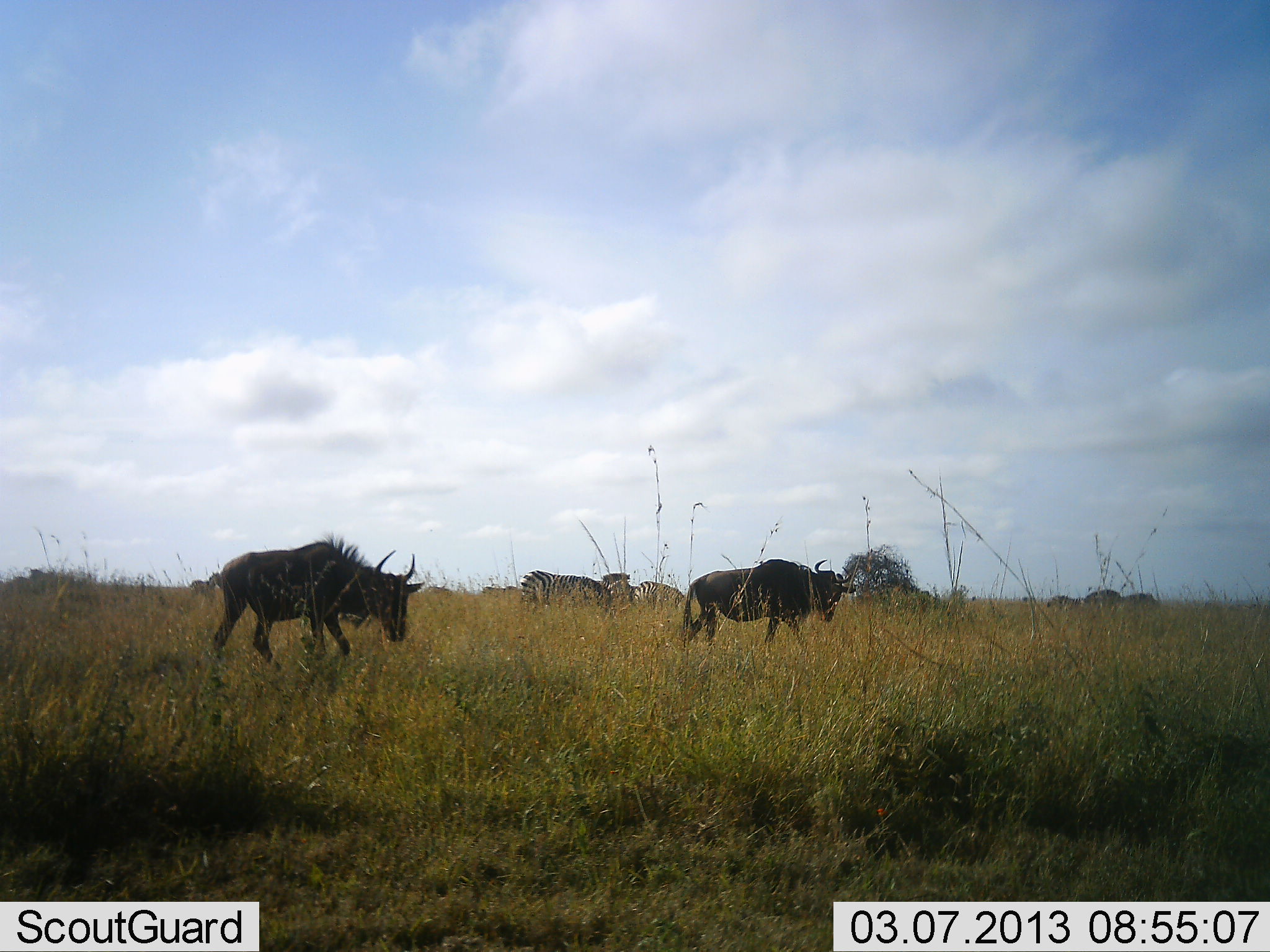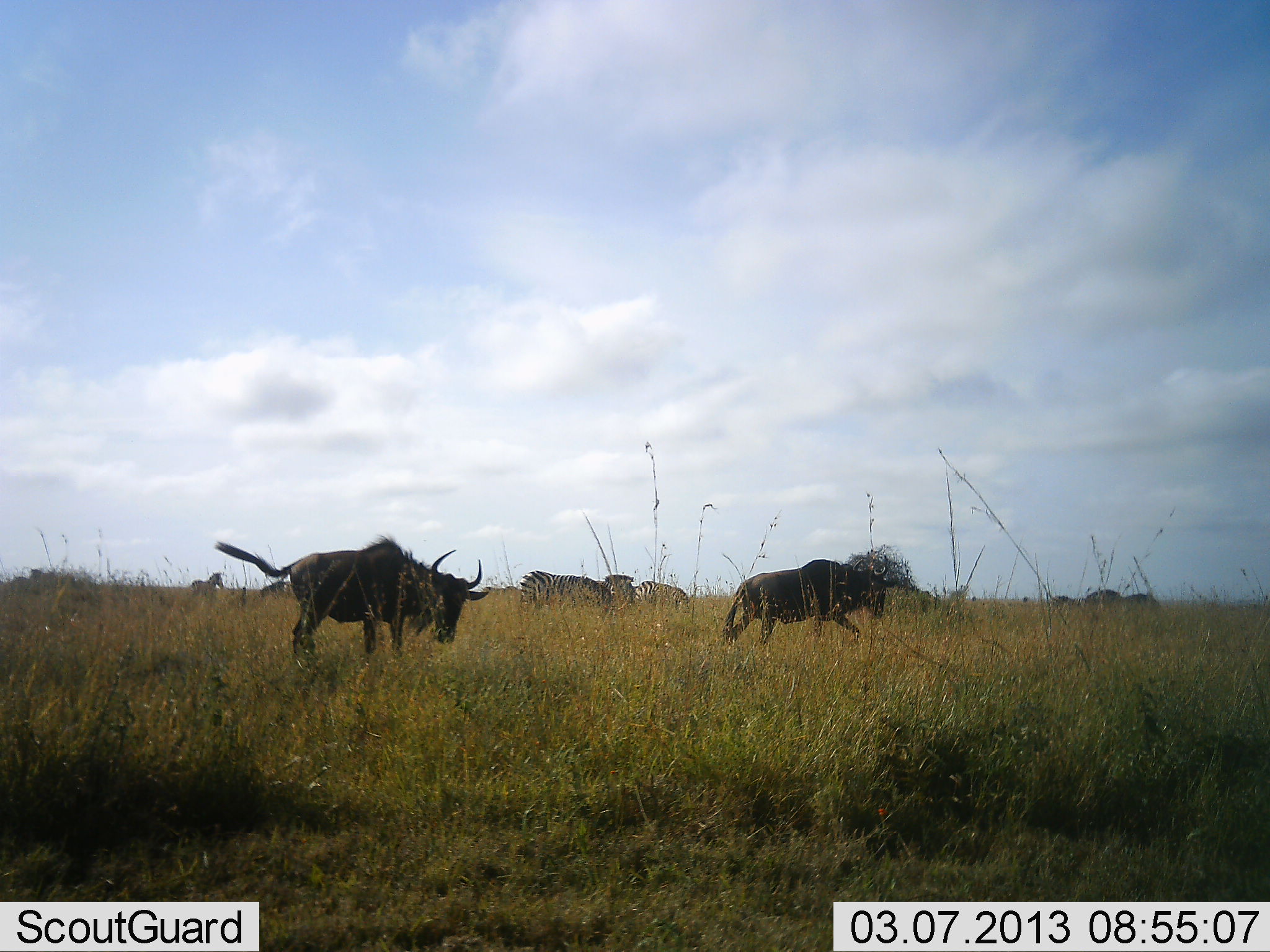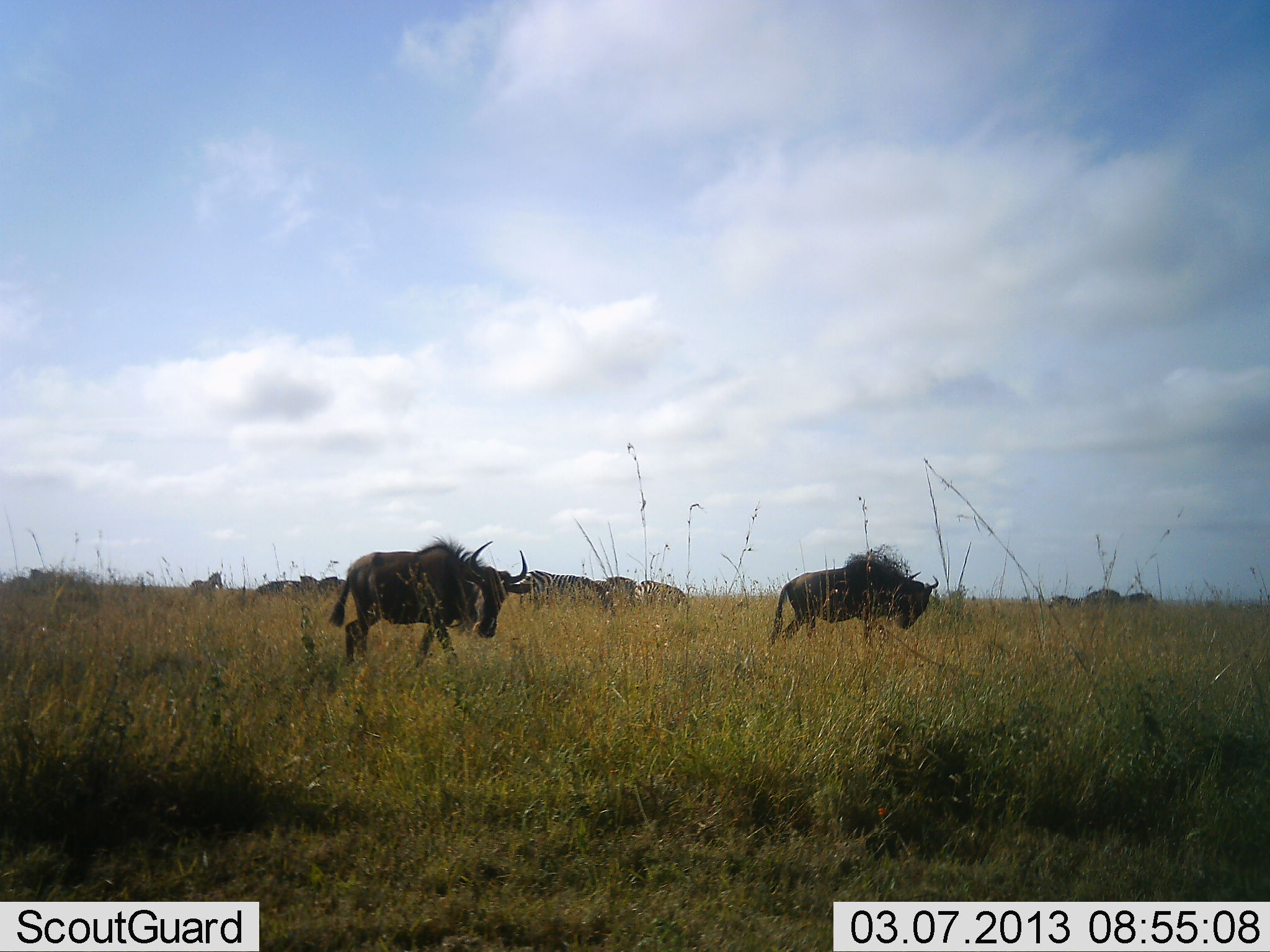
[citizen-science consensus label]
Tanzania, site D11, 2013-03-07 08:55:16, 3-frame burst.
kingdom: Animalia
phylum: Chordata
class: Mammalia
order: Artiodactyla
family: Bovidae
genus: Connochaetes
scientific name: Connochaetes taurinus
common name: blue wildebeest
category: wildebeest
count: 2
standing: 17%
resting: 0%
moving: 95%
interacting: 0%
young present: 0%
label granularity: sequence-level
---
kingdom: Animalia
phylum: Chordata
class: Mammalia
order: Perissodactyla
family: Equidae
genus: Equus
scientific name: Equus quagga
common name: plains zebra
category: zebra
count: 4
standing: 55%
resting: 3%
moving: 19%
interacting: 0%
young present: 0%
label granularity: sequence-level